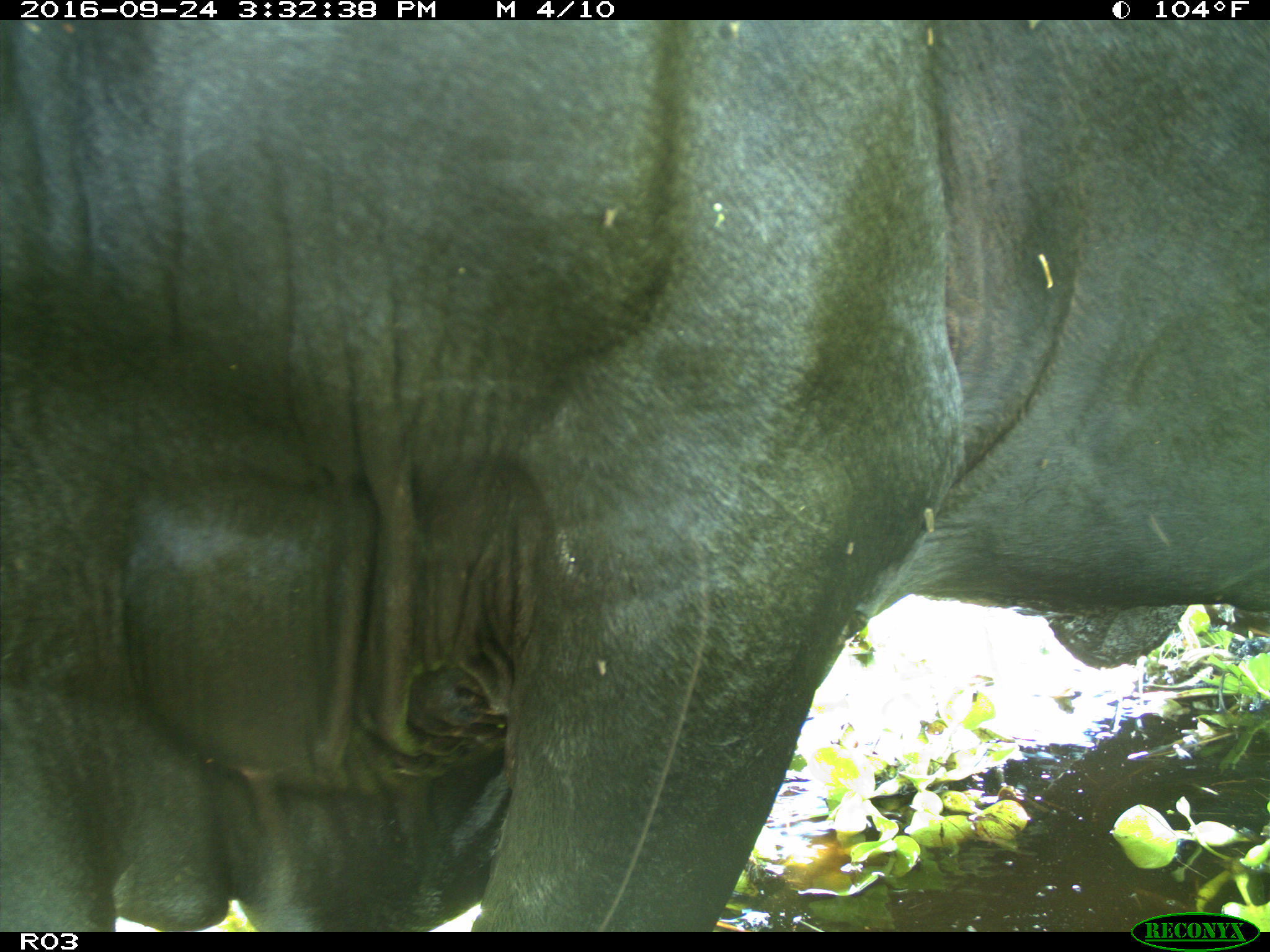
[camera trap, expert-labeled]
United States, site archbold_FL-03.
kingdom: Animalia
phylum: Chordata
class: Mammalia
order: Artiodactyla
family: Bovidae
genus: Bos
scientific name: Bos taurus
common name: domestic cow